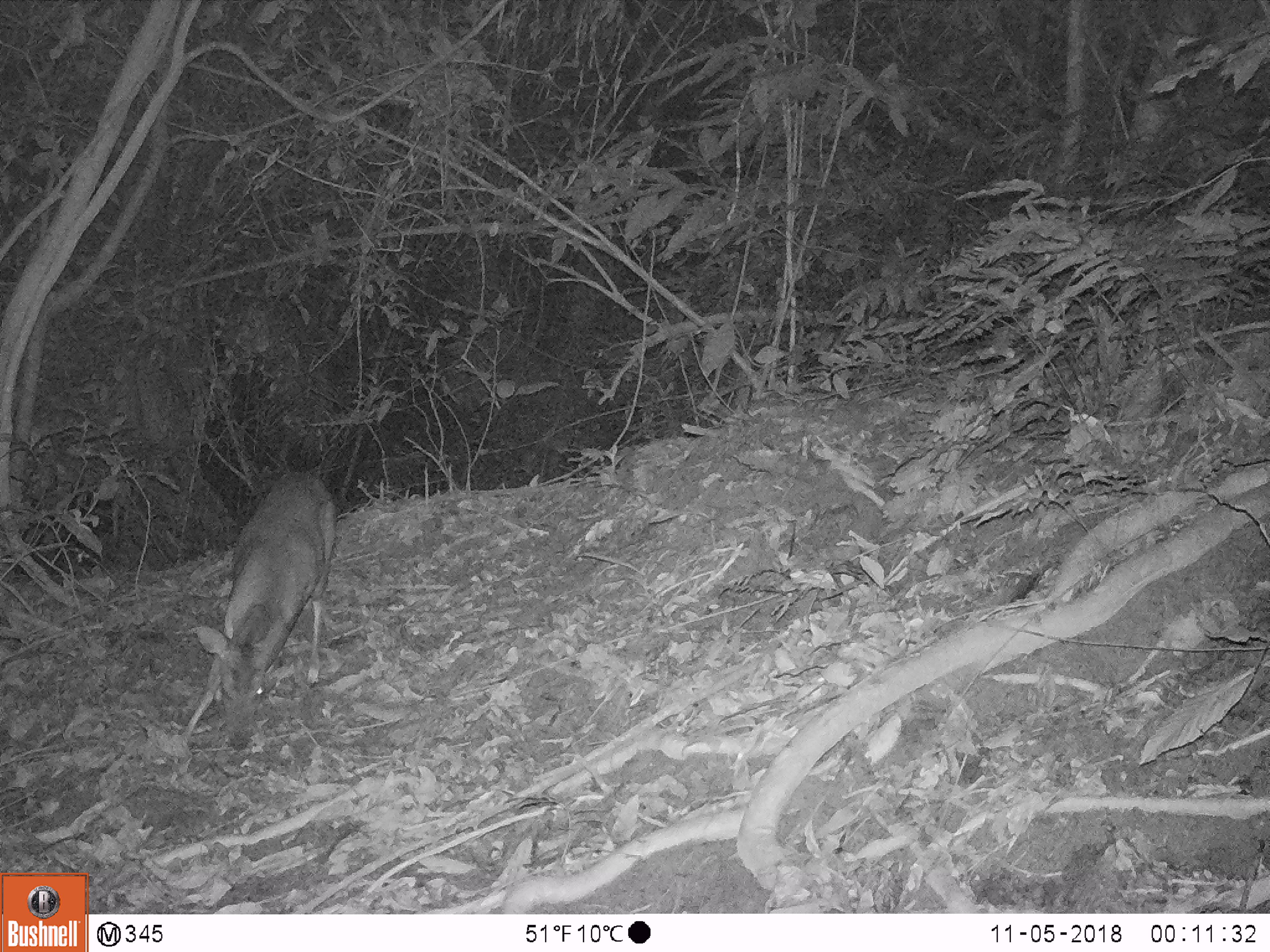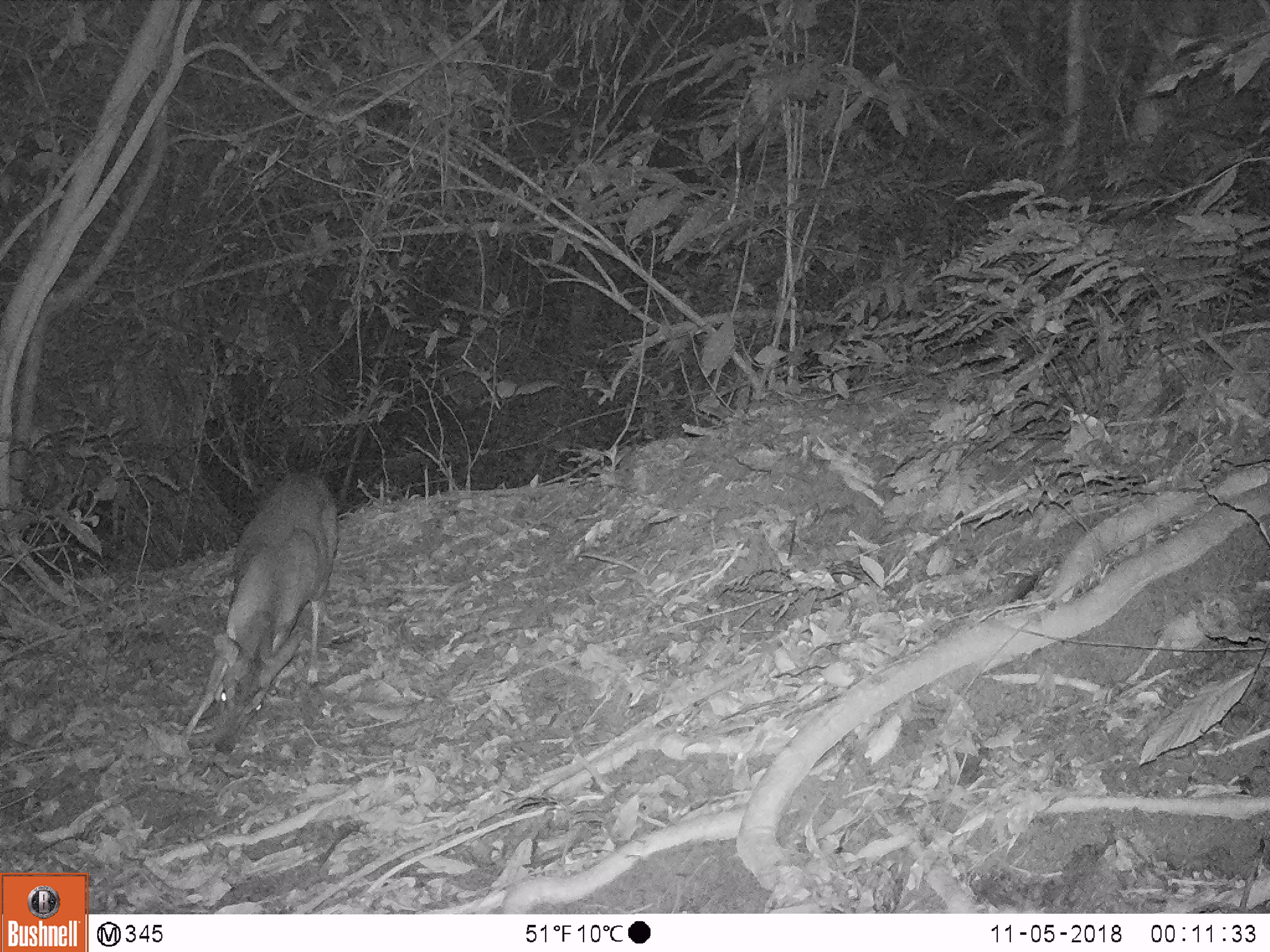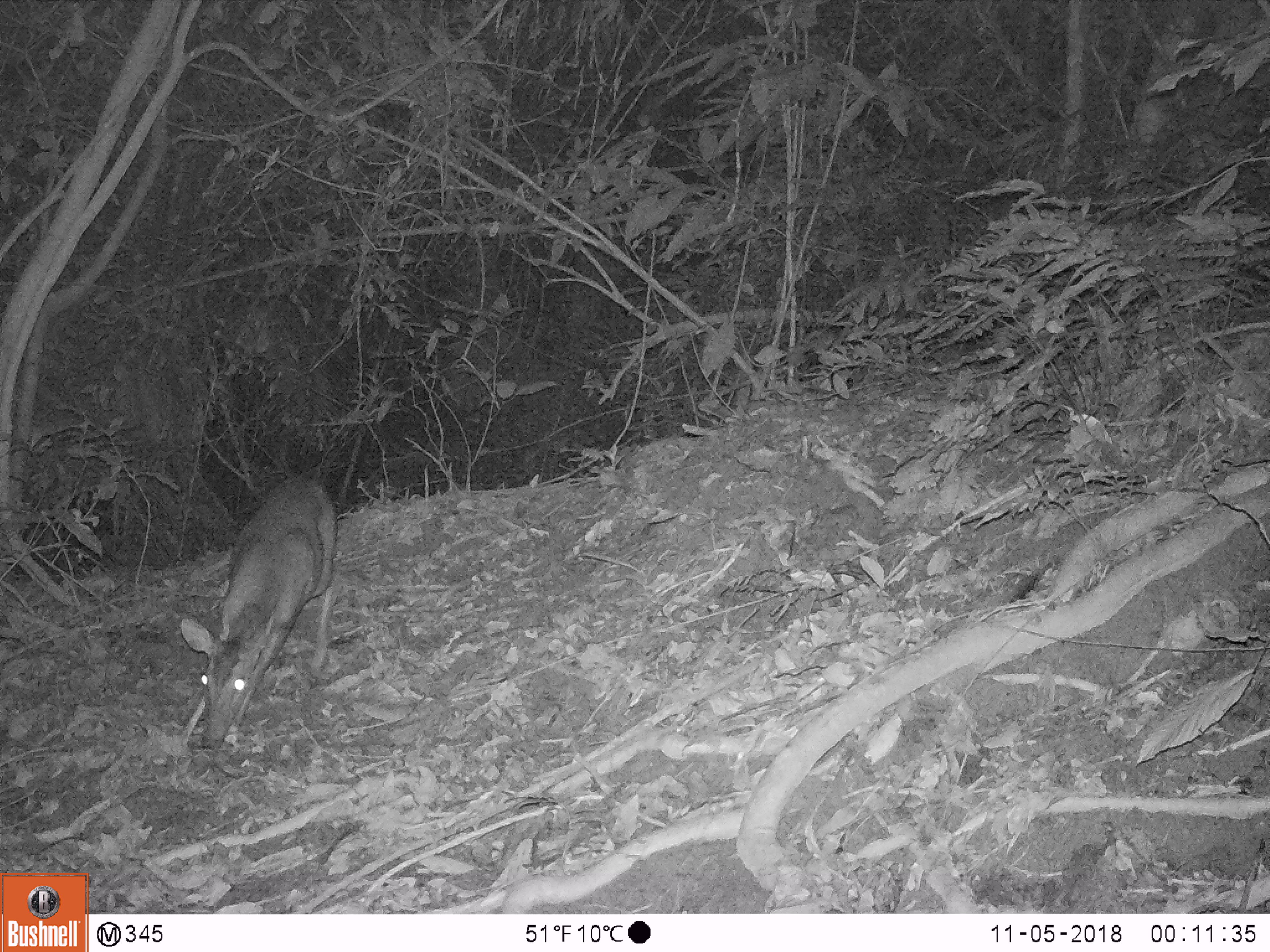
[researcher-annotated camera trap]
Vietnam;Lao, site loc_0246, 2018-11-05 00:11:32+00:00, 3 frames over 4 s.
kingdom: Animalia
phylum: Chordata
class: Mammalia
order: Artiodactyla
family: Cervidae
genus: Muntiacus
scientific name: Muntiacus vuquangensis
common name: large-antlered muntjac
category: large antlered muntjac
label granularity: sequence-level